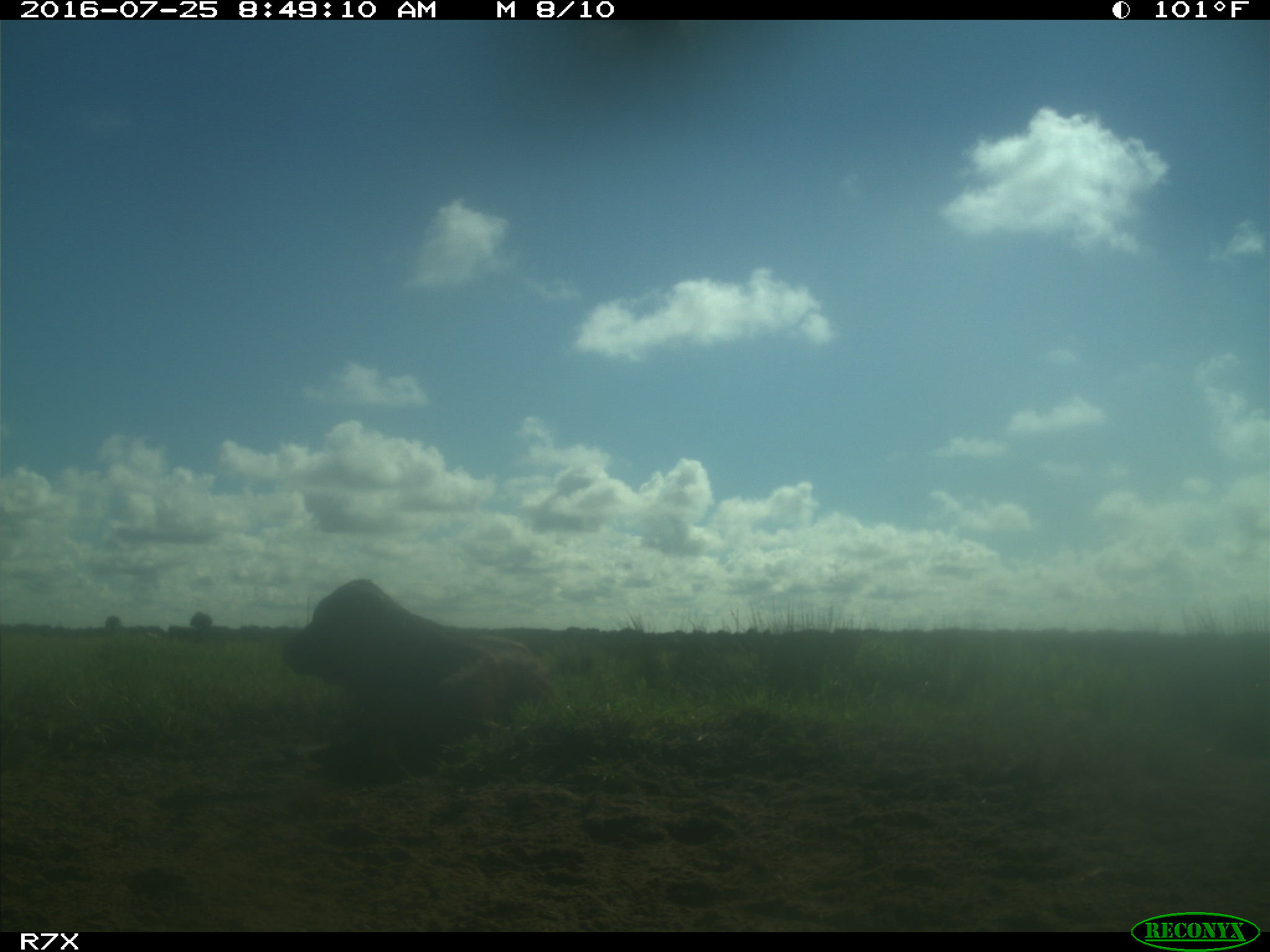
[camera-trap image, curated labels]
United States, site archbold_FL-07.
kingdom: Animalia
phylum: Chordata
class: Mammalia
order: Artiodactyla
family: Bovidae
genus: Bos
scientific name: Bos taurus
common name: domestic cow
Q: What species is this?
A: Bos taurus (domestic cow).